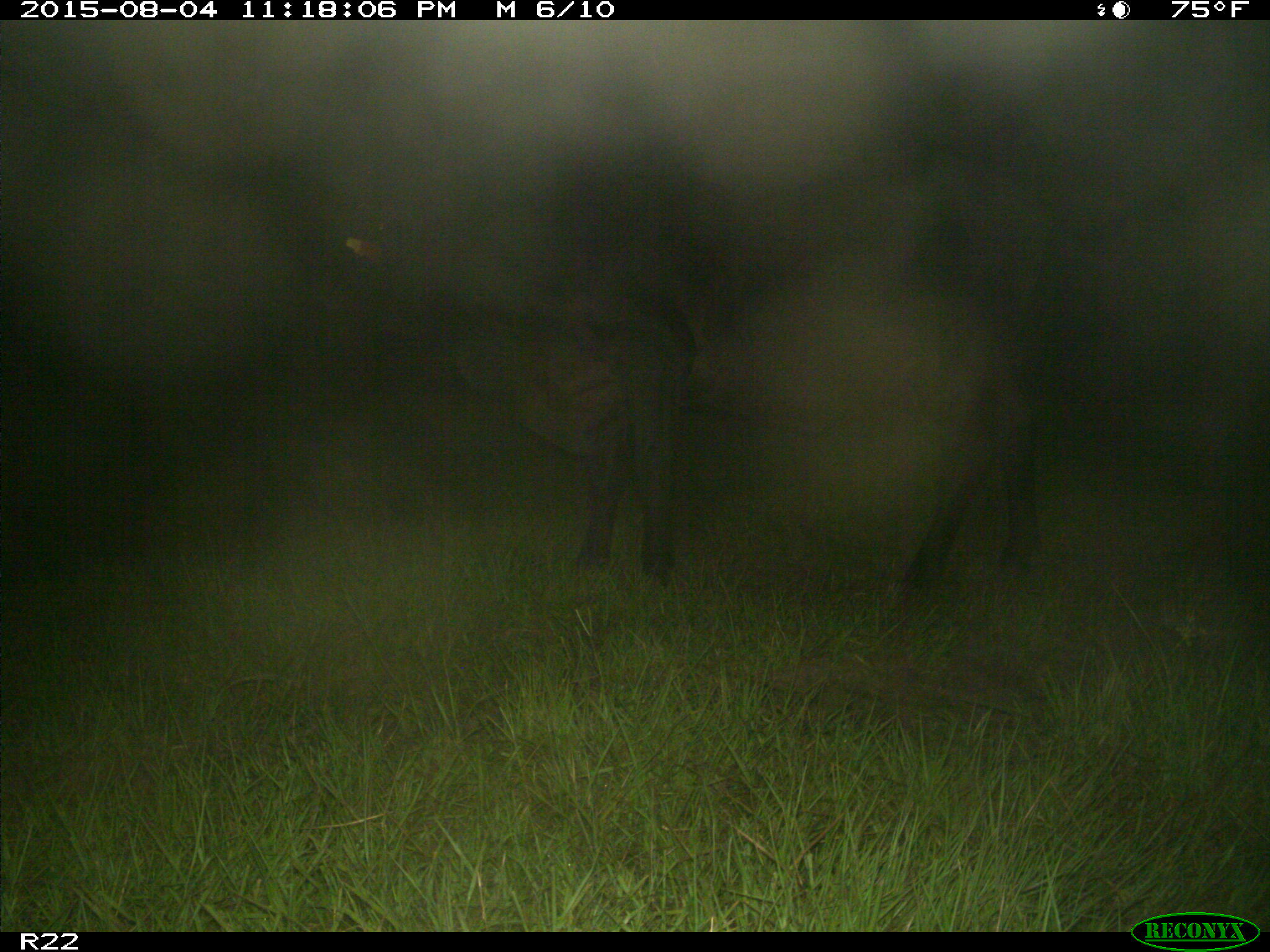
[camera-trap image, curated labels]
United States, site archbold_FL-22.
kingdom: Animalia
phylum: Chordata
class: Mammalia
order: Artiodactyla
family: Bovidae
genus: Bos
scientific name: Bos taurus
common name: domestic cow